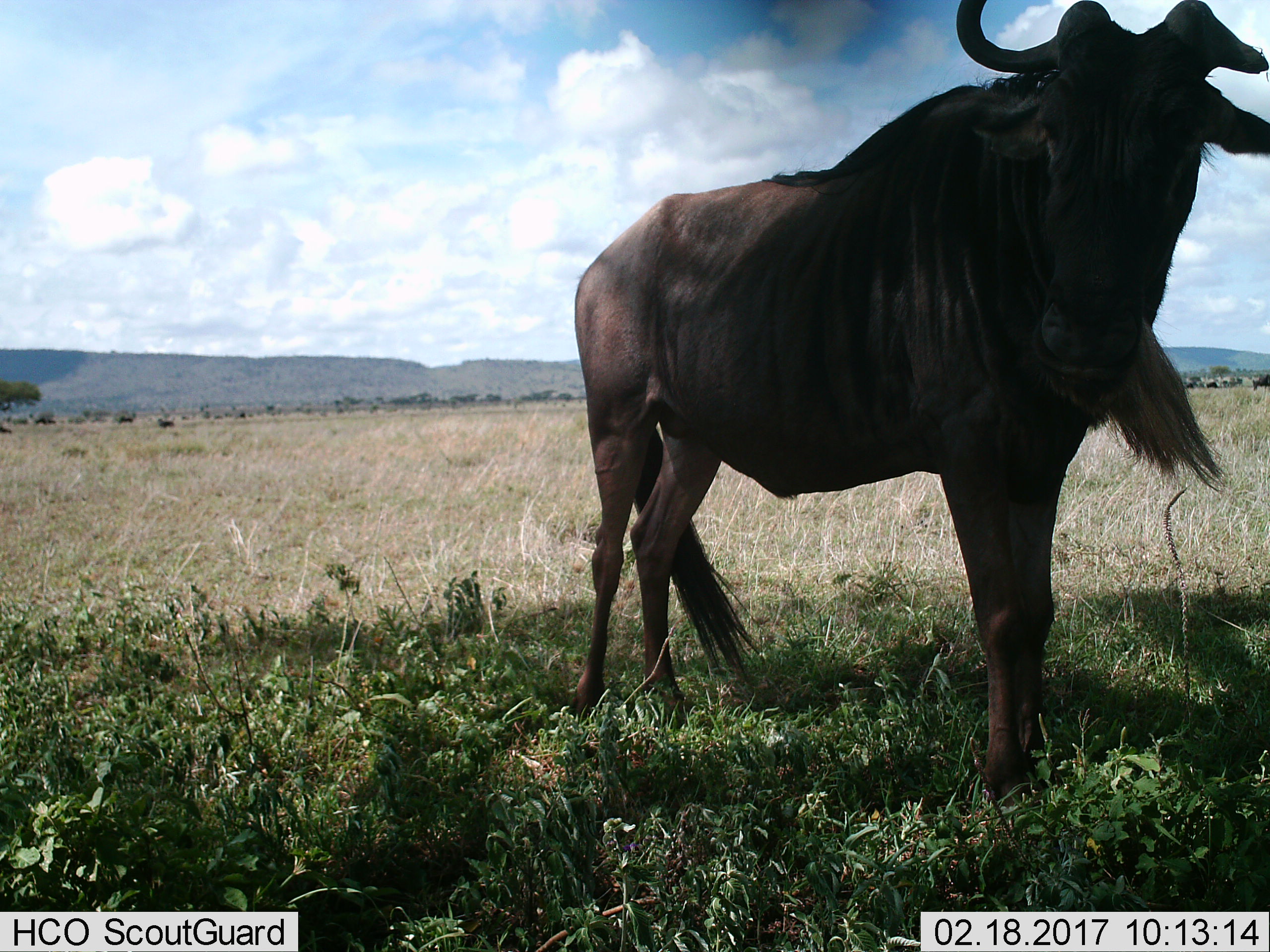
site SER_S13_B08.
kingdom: Animalia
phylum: Chordata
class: Mammalia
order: Artiodactyla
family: Bovidae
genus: Connochaetes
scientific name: Connochaetes taurinus taurinus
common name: blue wildebeest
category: wildebeestblue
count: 1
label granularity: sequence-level